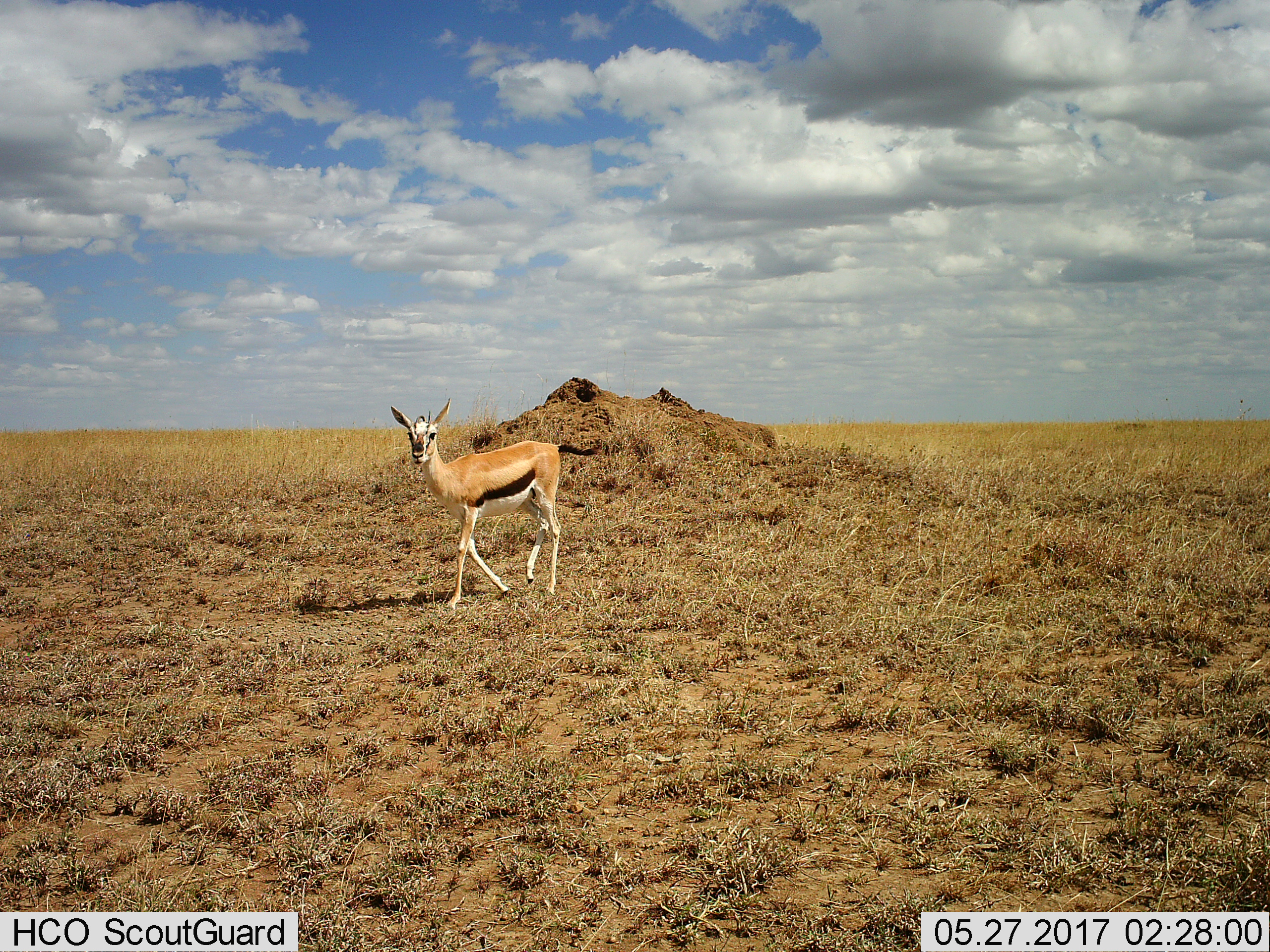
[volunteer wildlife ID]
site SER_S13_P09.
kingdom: Animalia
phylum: Chordata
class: Mammalia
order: Artiodactyla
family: Bovidae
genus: Eudorcas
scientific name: Eudorcas thomsonii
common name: thomson's gazelle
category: gazellethomsons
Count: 1.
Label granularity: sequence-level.